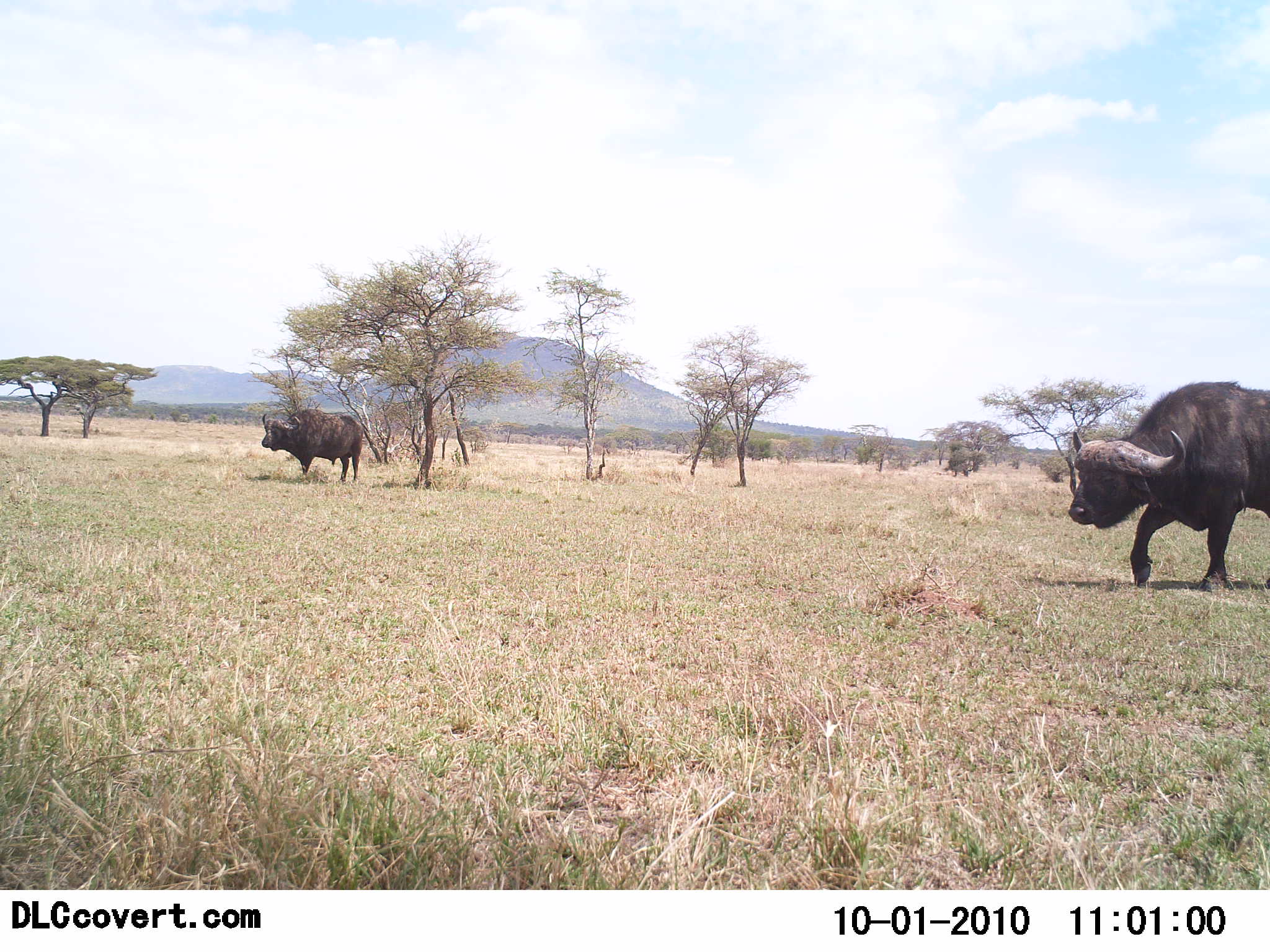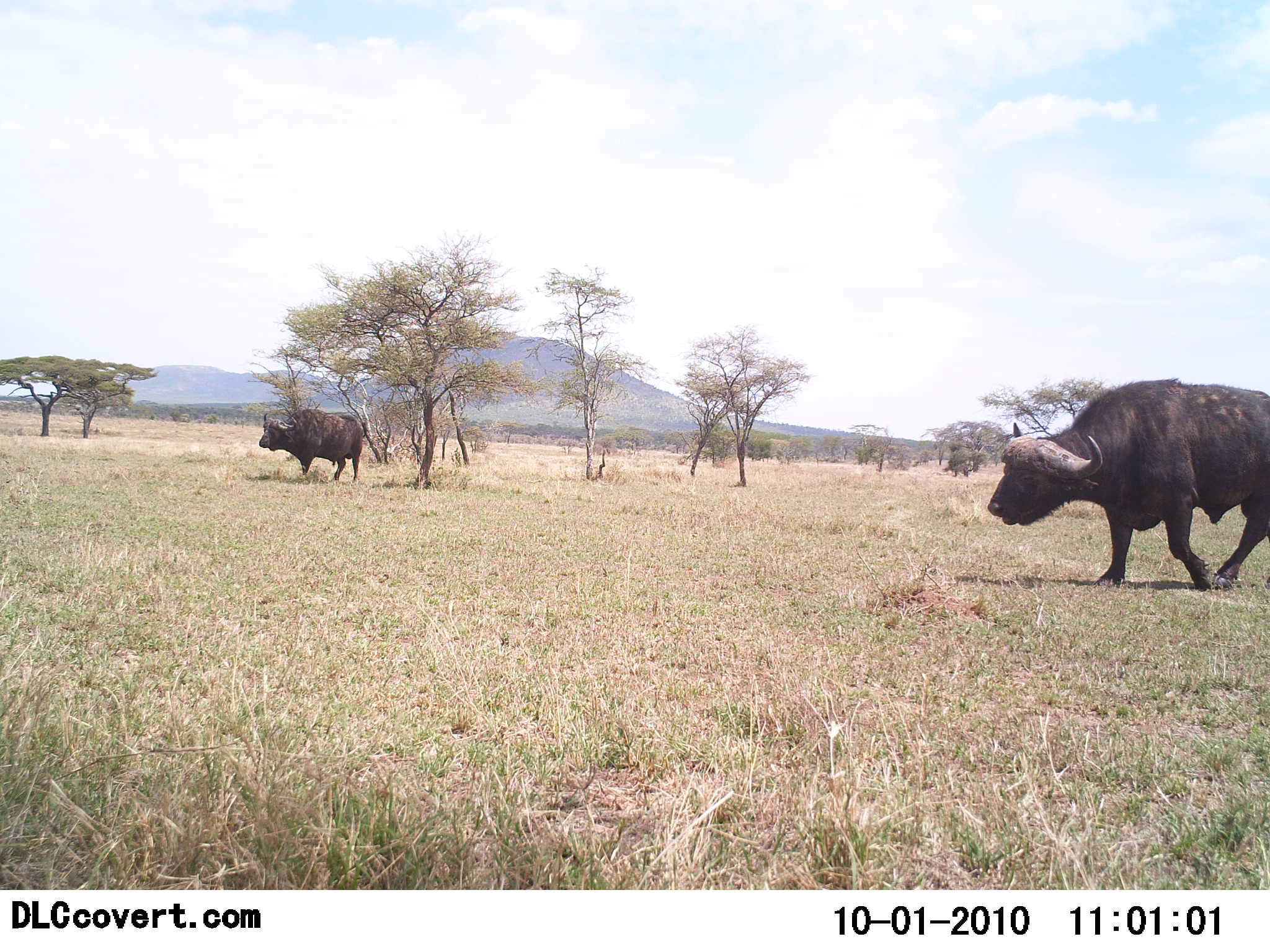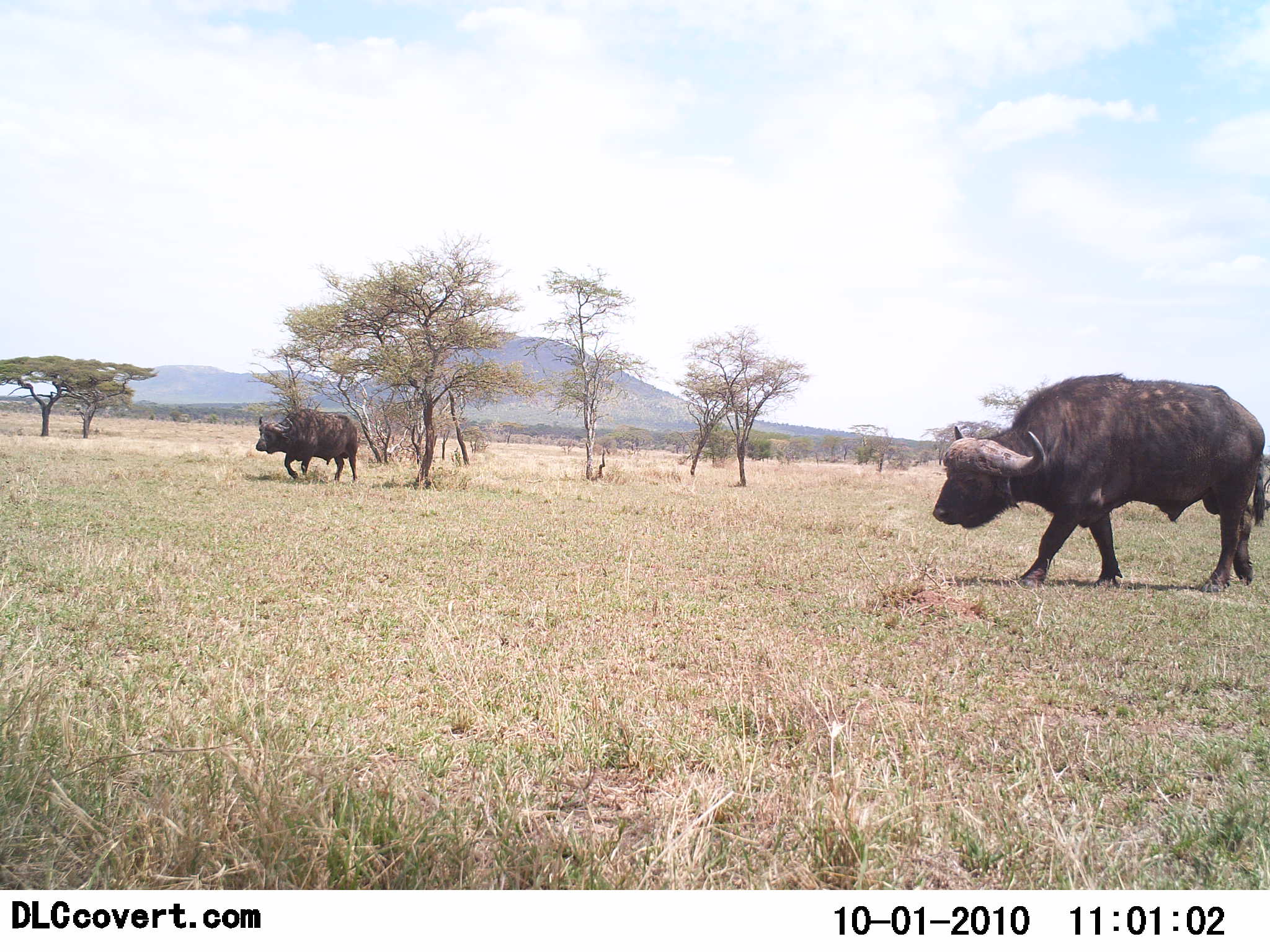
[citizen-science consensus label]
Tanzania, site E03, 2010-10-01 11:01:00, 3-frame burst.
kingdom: Animalia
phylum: Chordata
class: Mammalia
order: Artiodactyla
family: Bovidae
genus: Syncerus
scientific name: Syncerus caffer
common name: cape buffalo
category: buffalo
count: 2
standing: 19%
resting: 0%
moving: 94%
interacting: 0%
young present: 0%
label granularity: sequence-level